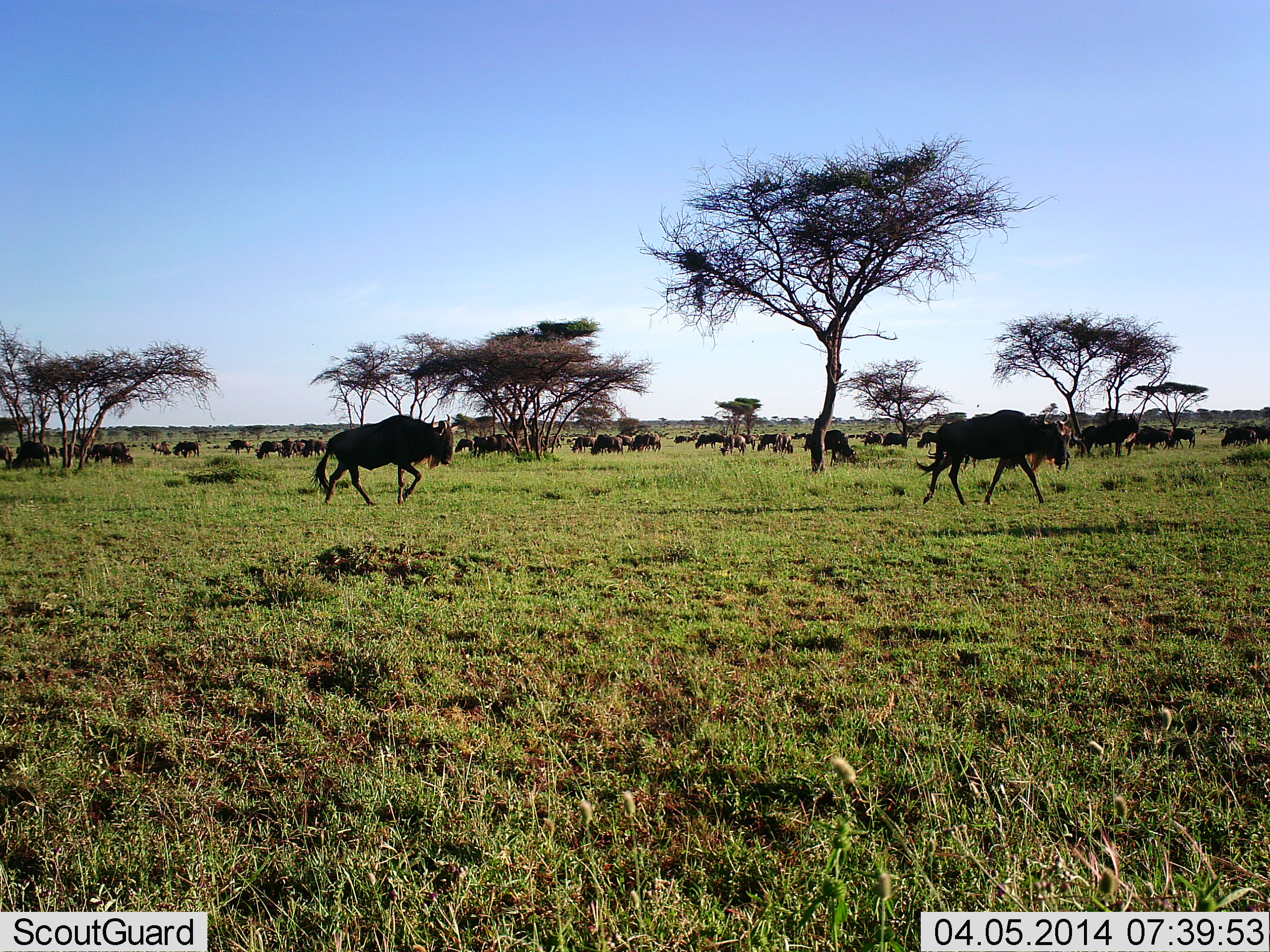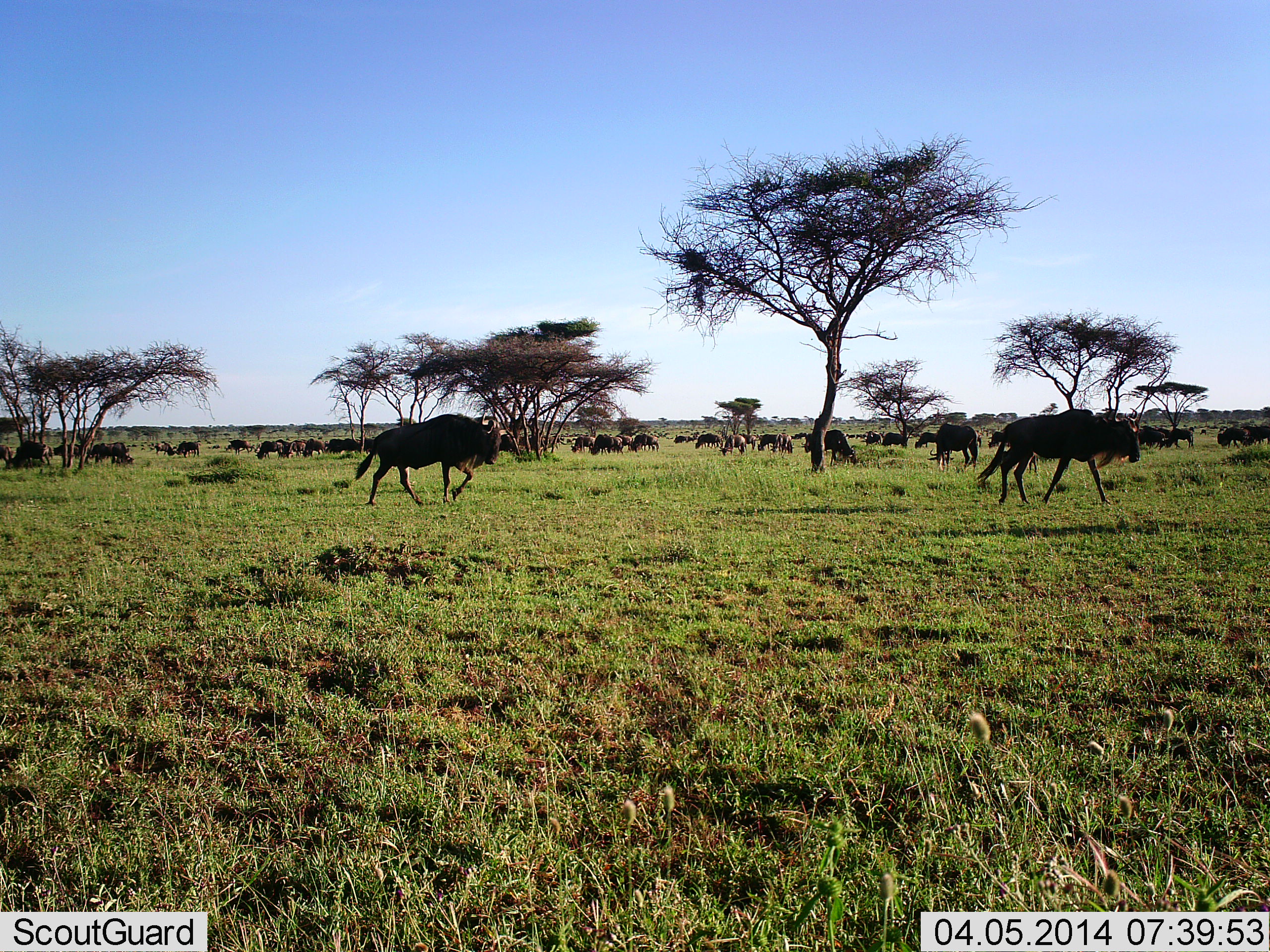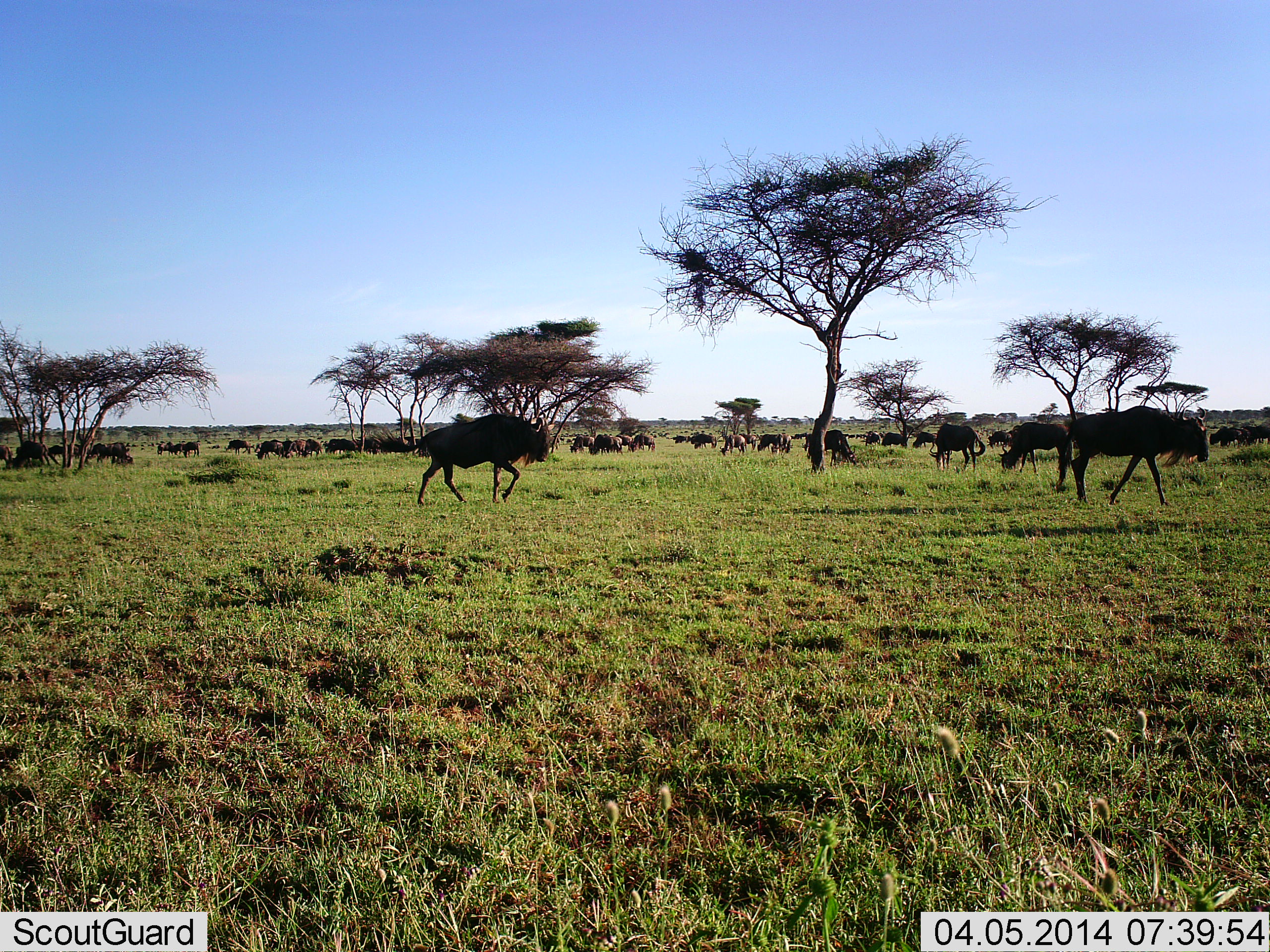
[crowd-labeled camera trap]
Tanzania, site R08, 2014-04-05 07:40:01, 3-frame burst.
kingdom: Animalia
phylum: Chordata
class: Mammalia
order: Artiodactyla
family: Bovidae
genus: Connochaetes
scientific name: Connochaetes taurinus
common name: blue wildebeest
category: wildebeest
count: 11-50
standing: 10%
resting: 0%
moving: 90%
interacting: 0%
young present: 0%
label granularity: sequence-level